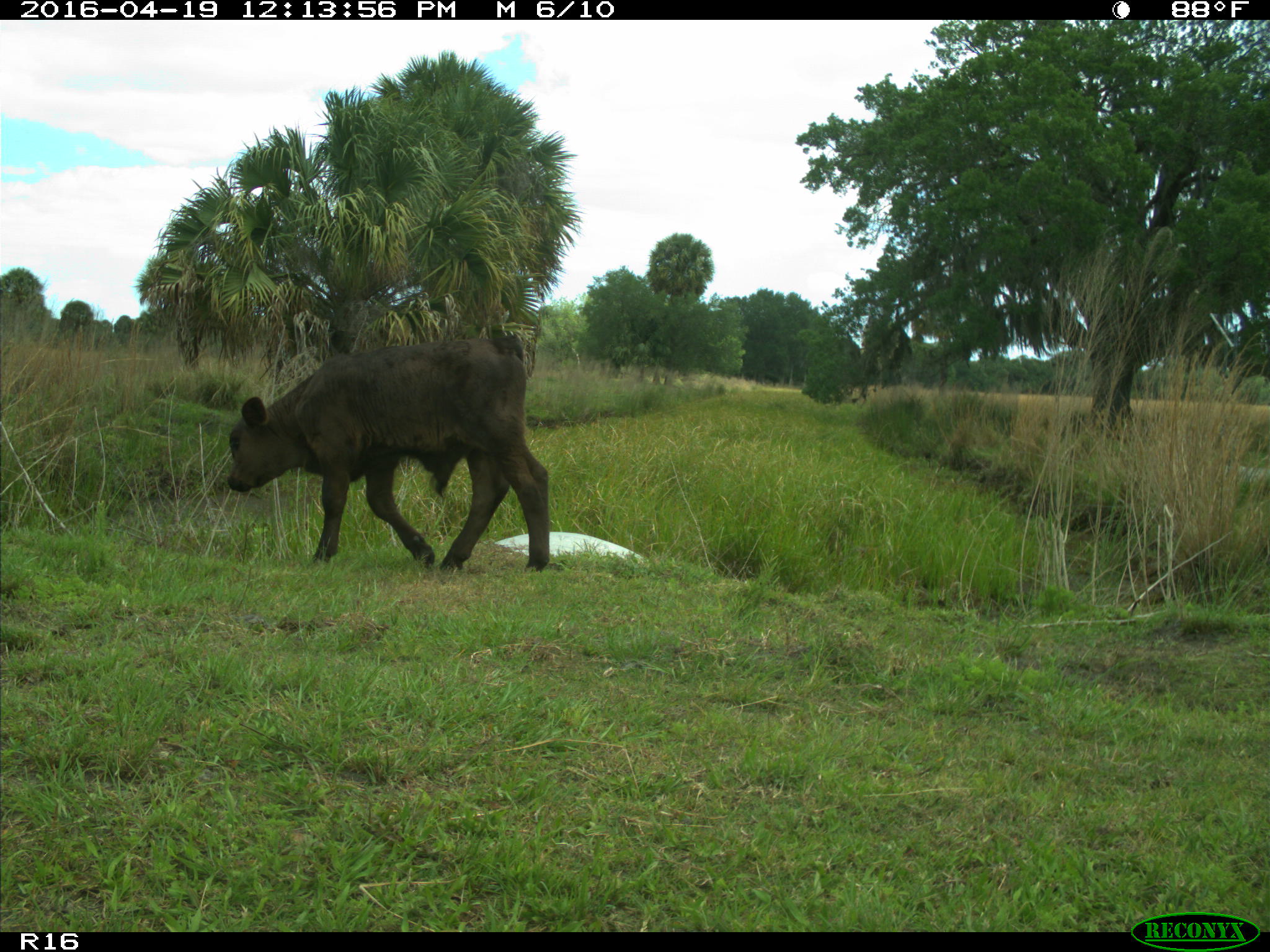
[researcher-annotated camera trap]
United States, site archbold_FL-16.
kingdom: Animalia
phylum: Chordata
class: Mammalia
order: Artiodactyla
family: Bovidae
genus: Bos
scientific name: Bos taurus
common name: domestic cow